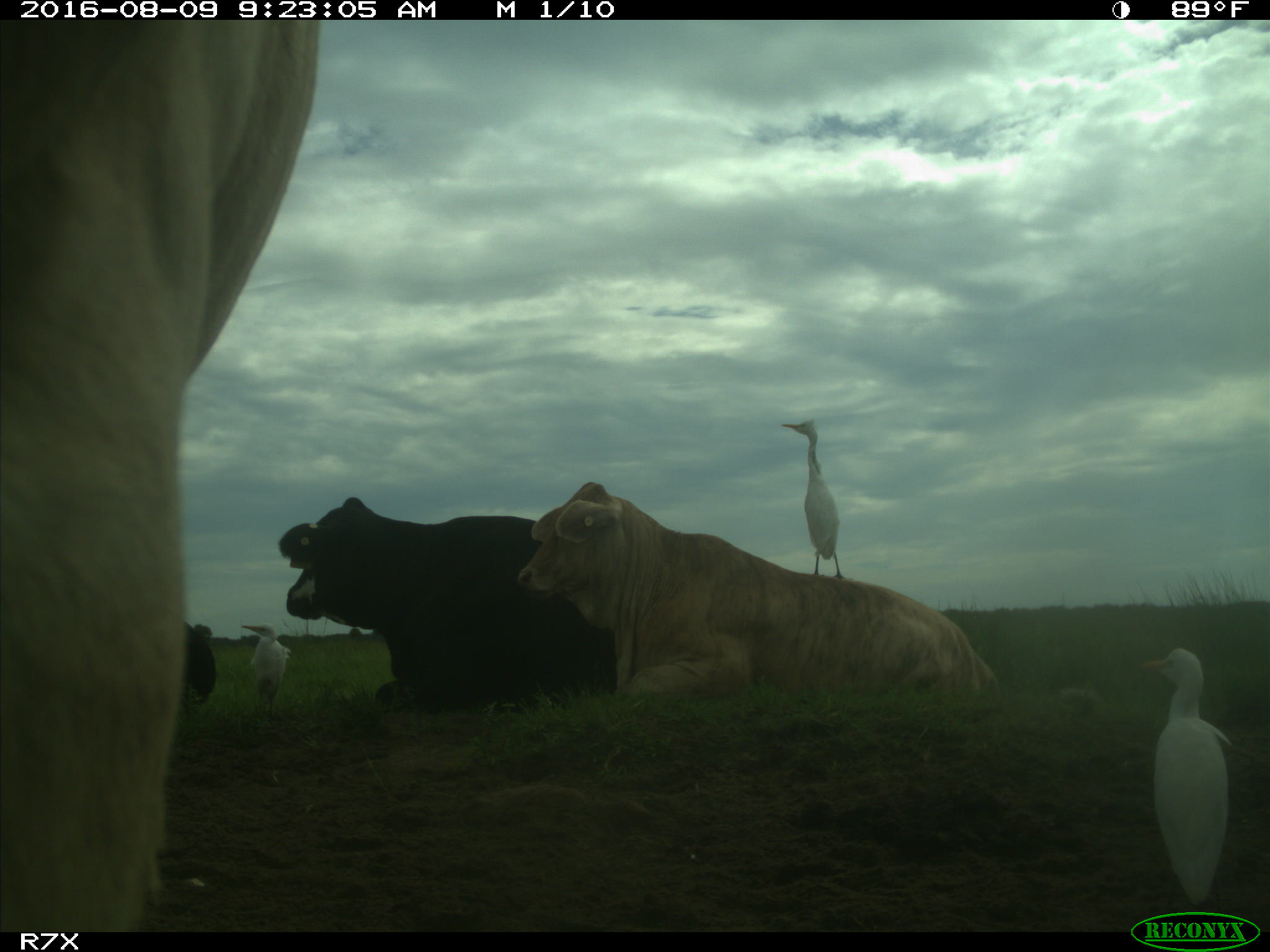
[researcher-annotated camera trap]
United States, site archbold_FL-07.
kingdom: Animalia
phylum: Chordata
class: Mammalia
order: Artiodactyla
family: Bovidae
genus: Bos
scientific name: Bos taurus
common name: domestic cow